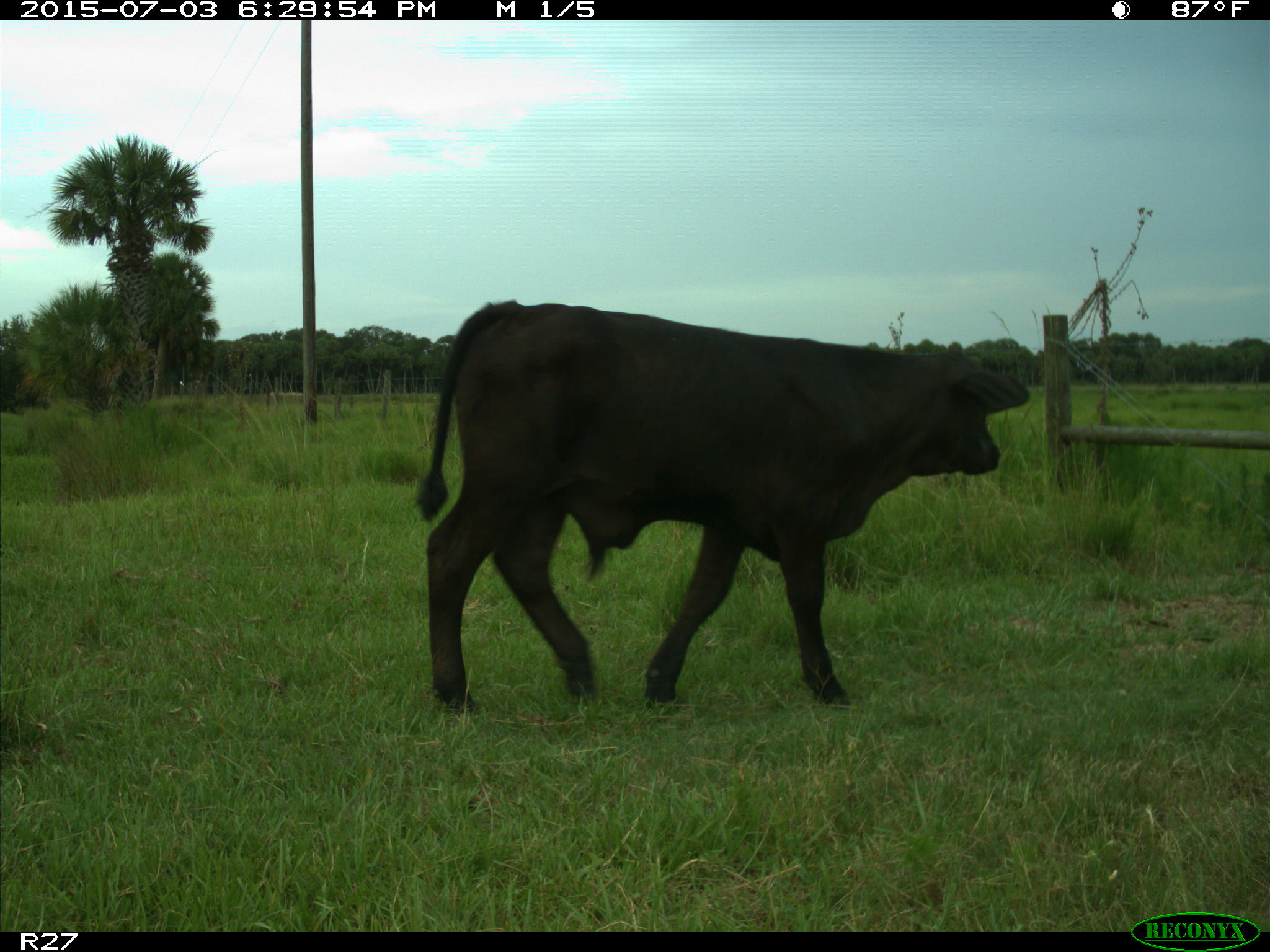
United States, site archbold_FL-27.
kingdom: Animalia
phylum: Chordata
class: Mammalia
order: Artiodactyla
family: Bovidae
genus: Bos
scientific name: Bos taurus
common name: domestic cow